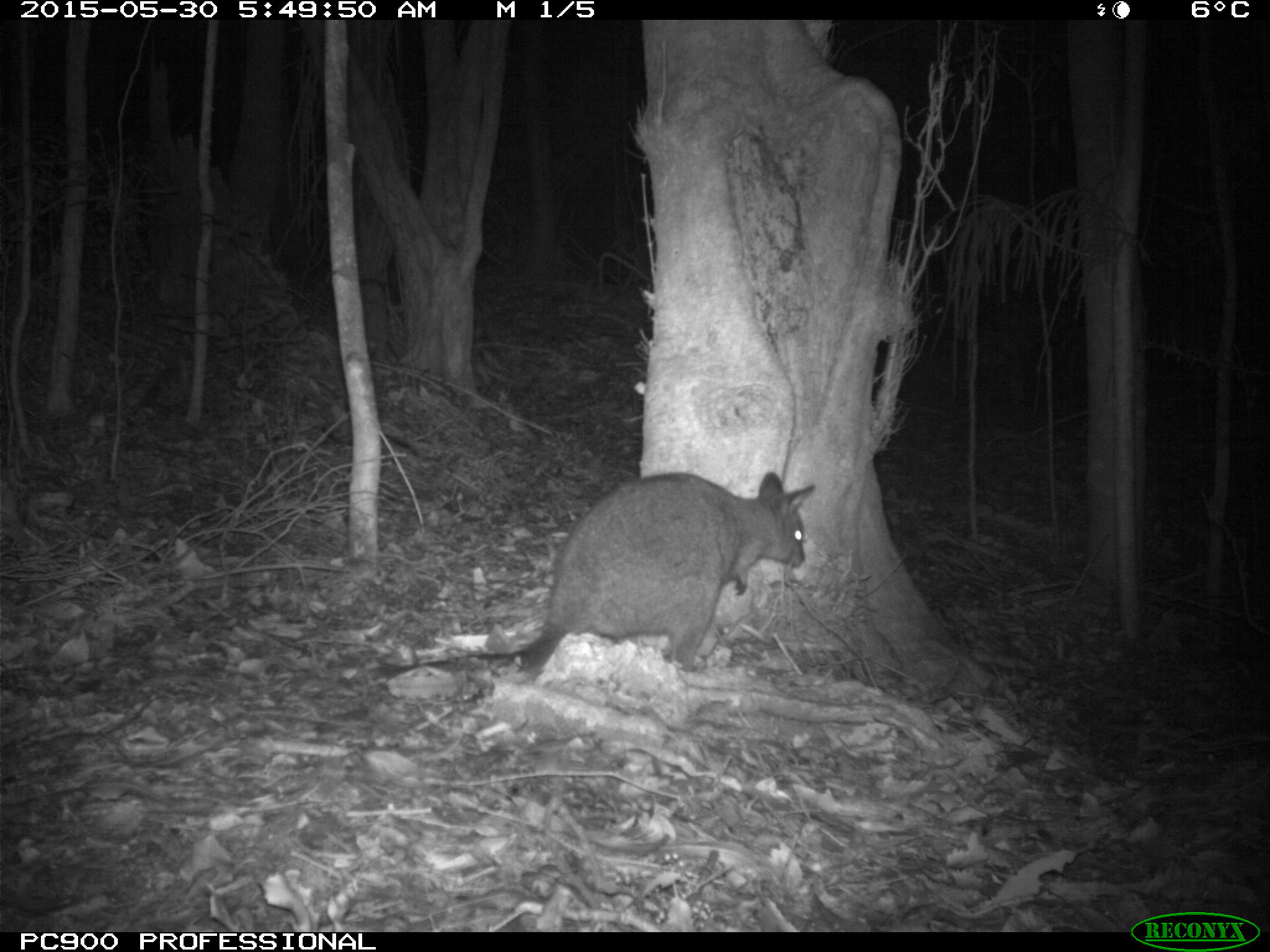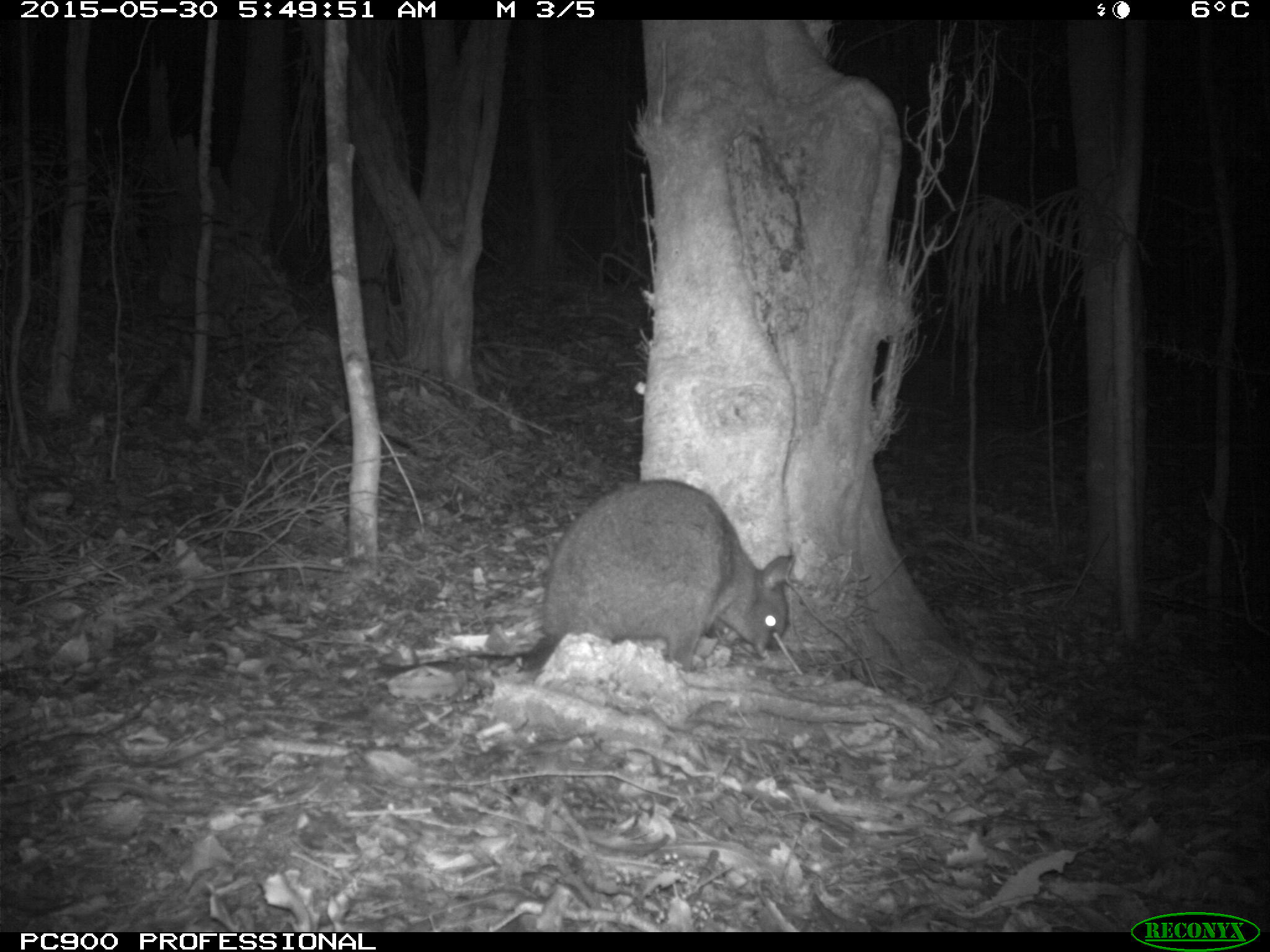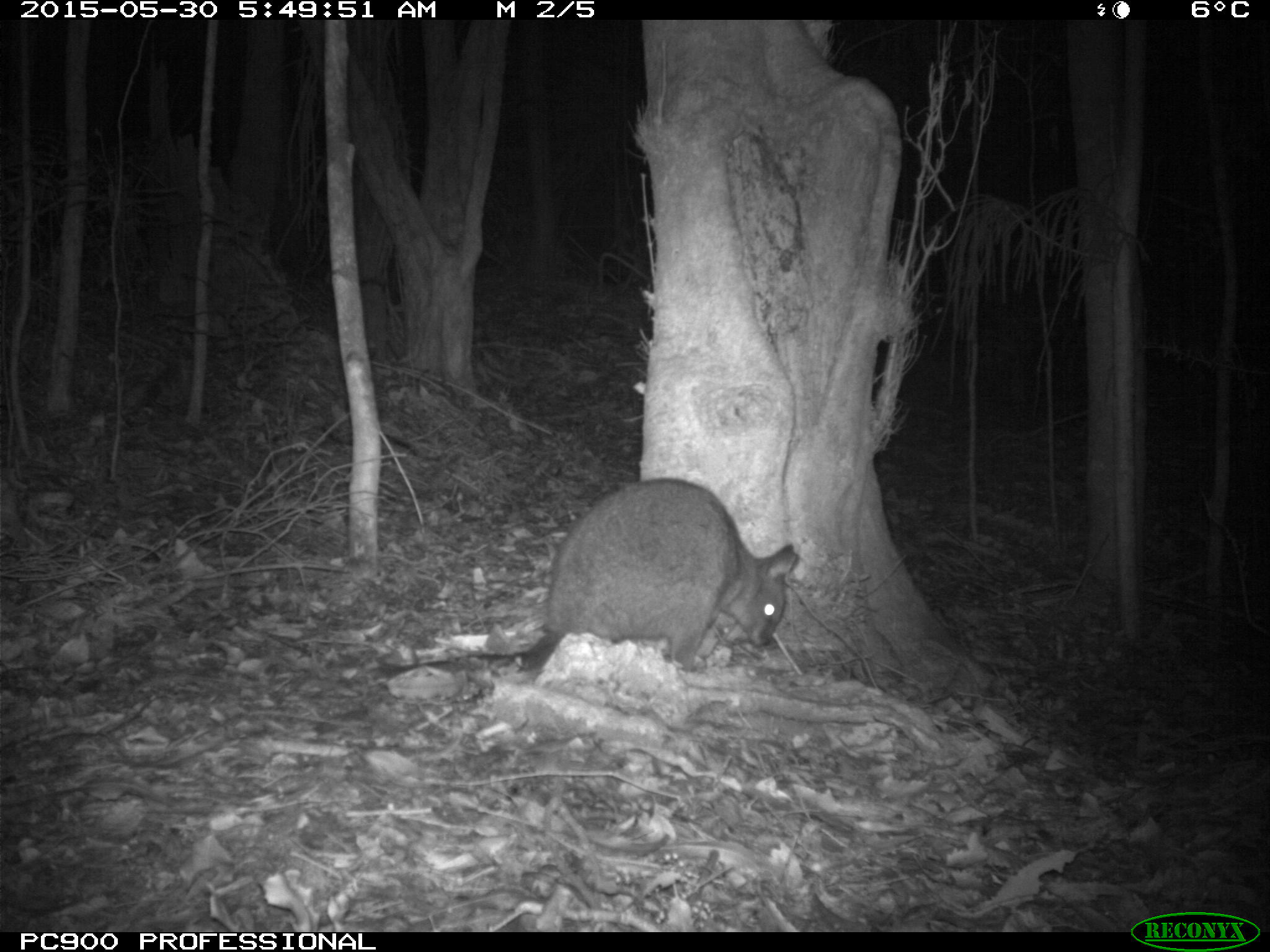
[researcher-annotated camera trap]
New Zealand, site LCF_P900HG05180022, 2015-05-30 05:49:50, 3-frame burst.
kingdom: Animalia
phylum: Chordata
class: Mammalia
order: Diprotodontia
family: Macropodidae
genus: Notamacropus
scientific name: Notamacropus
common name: wallaby